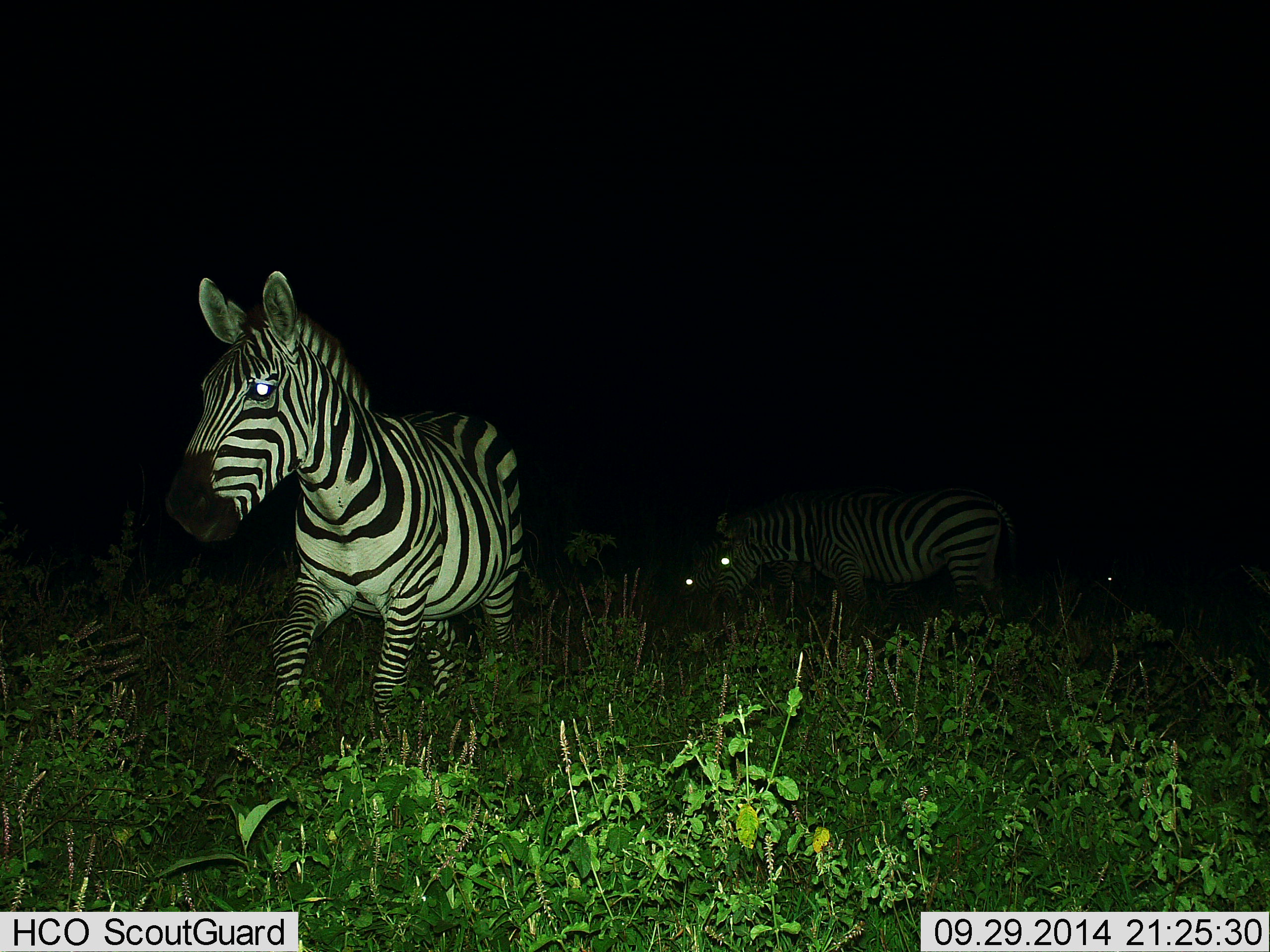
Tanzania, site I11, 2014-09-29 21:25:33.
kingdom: Animalia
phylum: Chordata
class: Mammalia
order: Perissodactyla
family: Equidae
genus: Equus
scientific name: Equus quagga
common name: plains zebra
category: zebra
Zebra (plains zebra) (Equus quagga), count 4. Behavior (volunteer vote fractions): standing 60%, resting 10%, moving 60%, interacting 10%. Young present (vote fraction): 0%. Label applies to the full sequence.